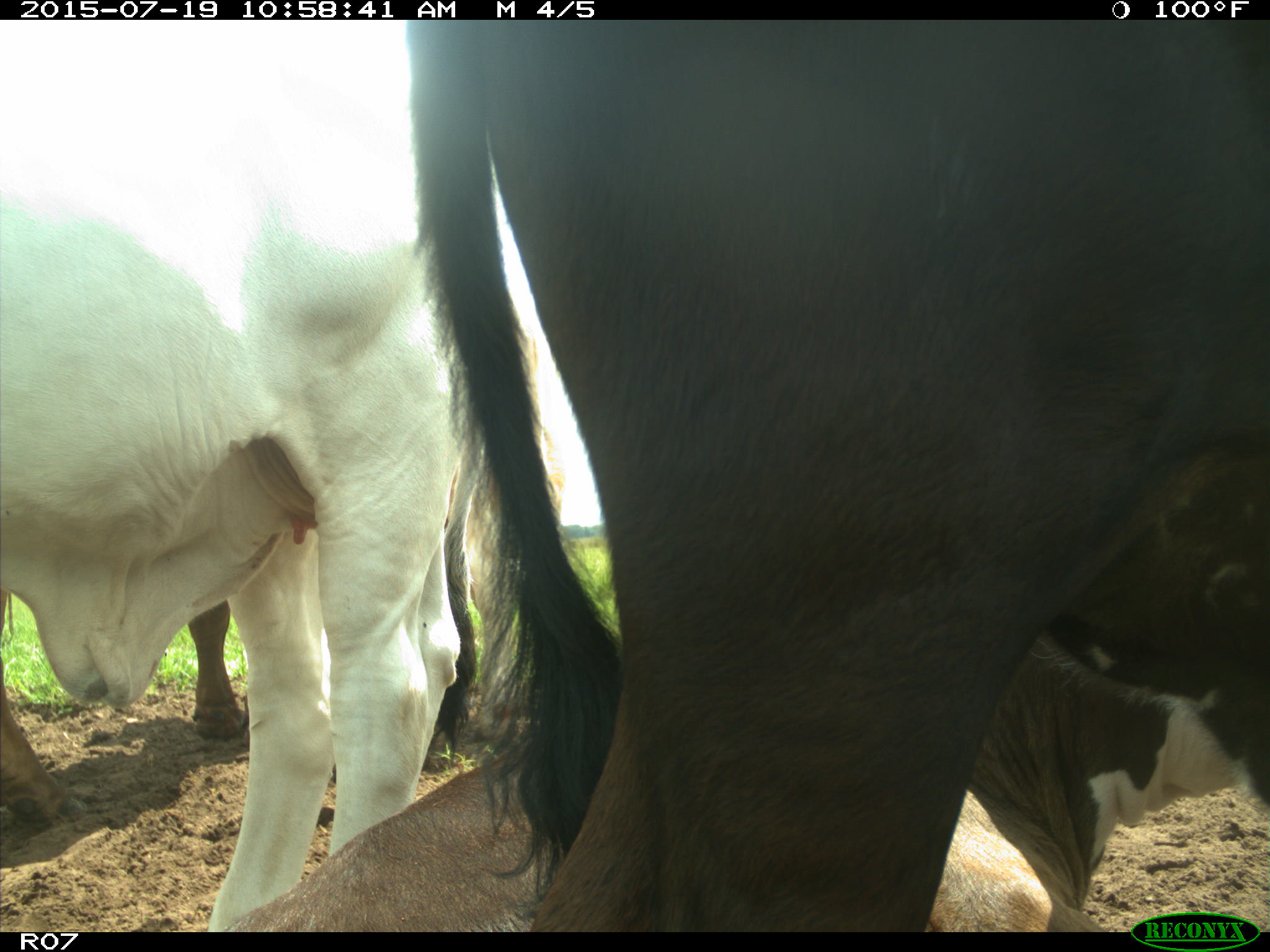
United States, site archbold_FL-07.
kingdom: Animalia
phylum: Chordata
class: Mammalia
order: Artiodactyla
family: Bovidae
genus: Bos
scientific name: Bos taurus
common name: domestic cow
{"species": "Bos taurus (domestic cow)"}